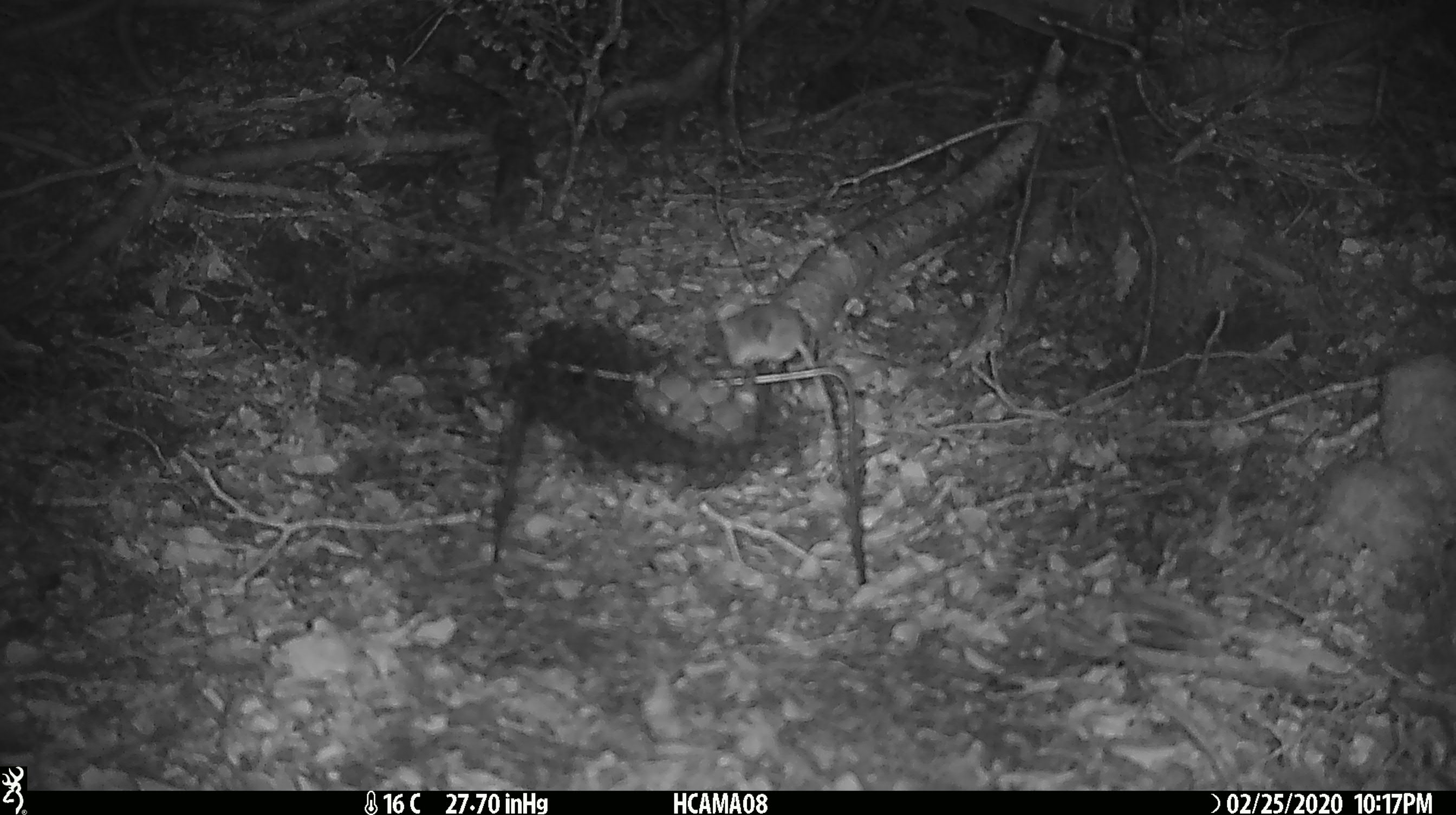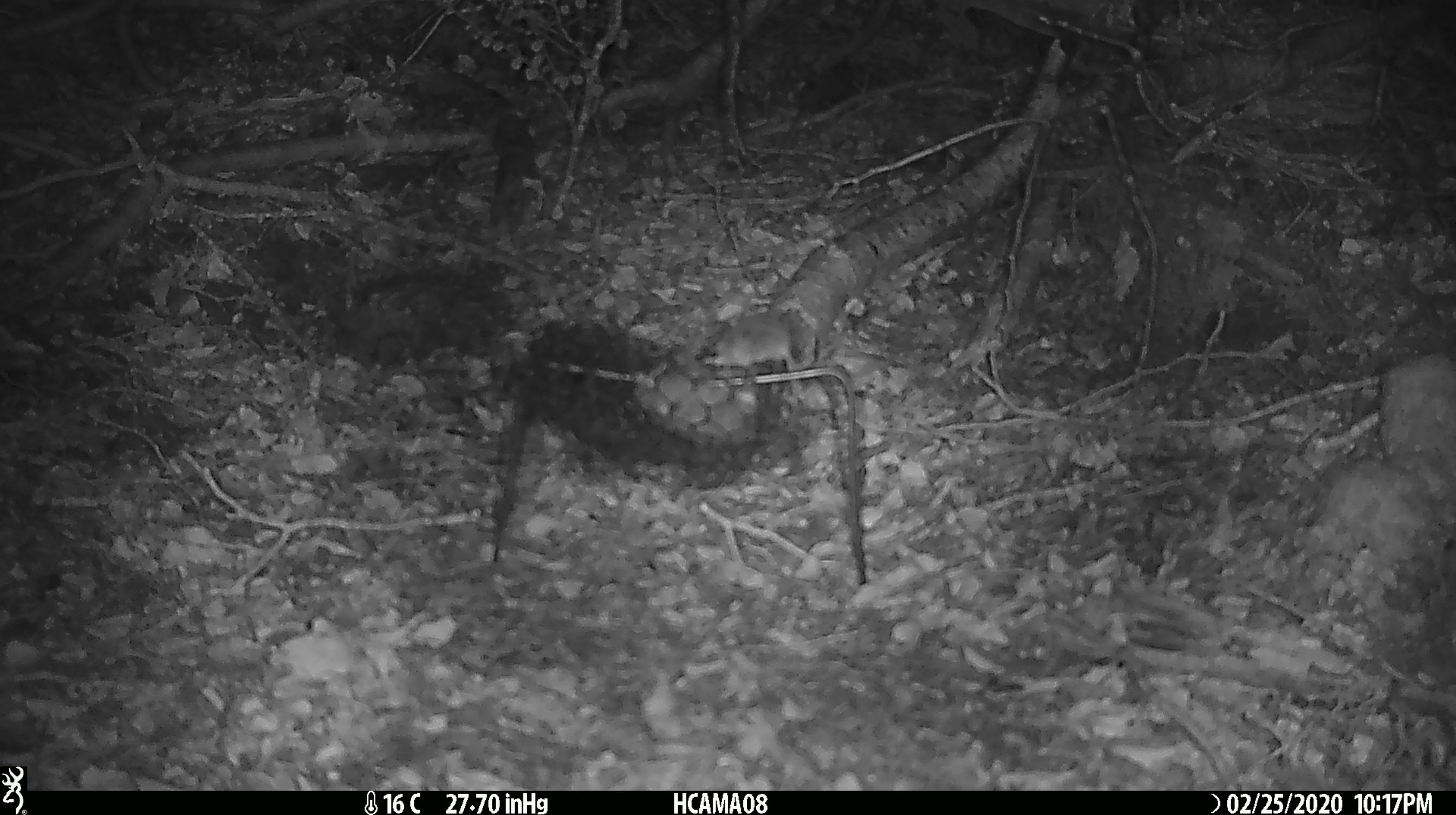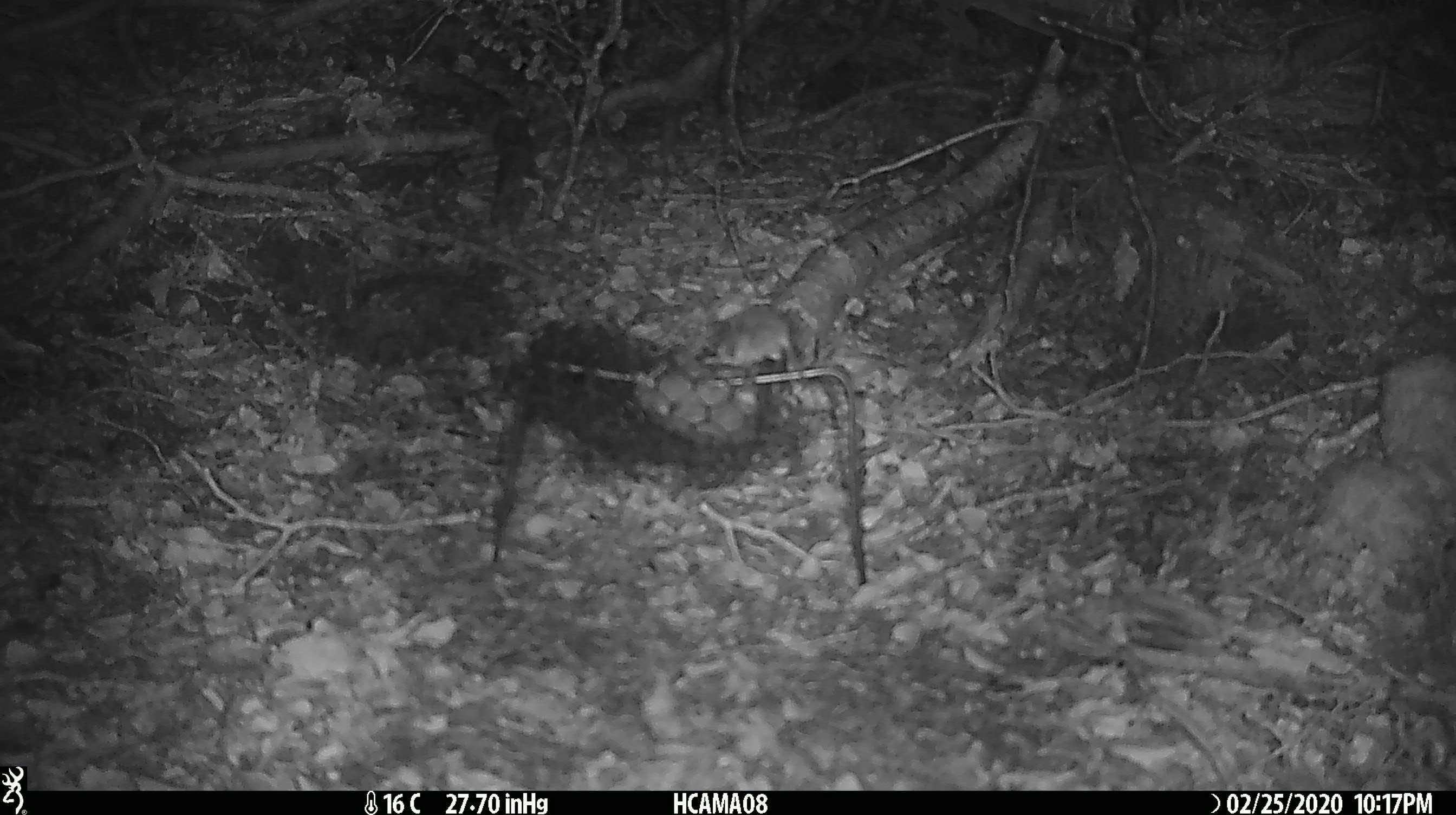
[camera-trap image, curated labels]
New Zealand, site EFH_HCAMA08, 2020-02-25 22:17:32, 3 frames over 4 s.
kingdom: Animalia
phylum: Chordata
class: Mammalia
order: Rodentia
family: Muridae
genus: Mus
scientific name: Mus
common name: mouse